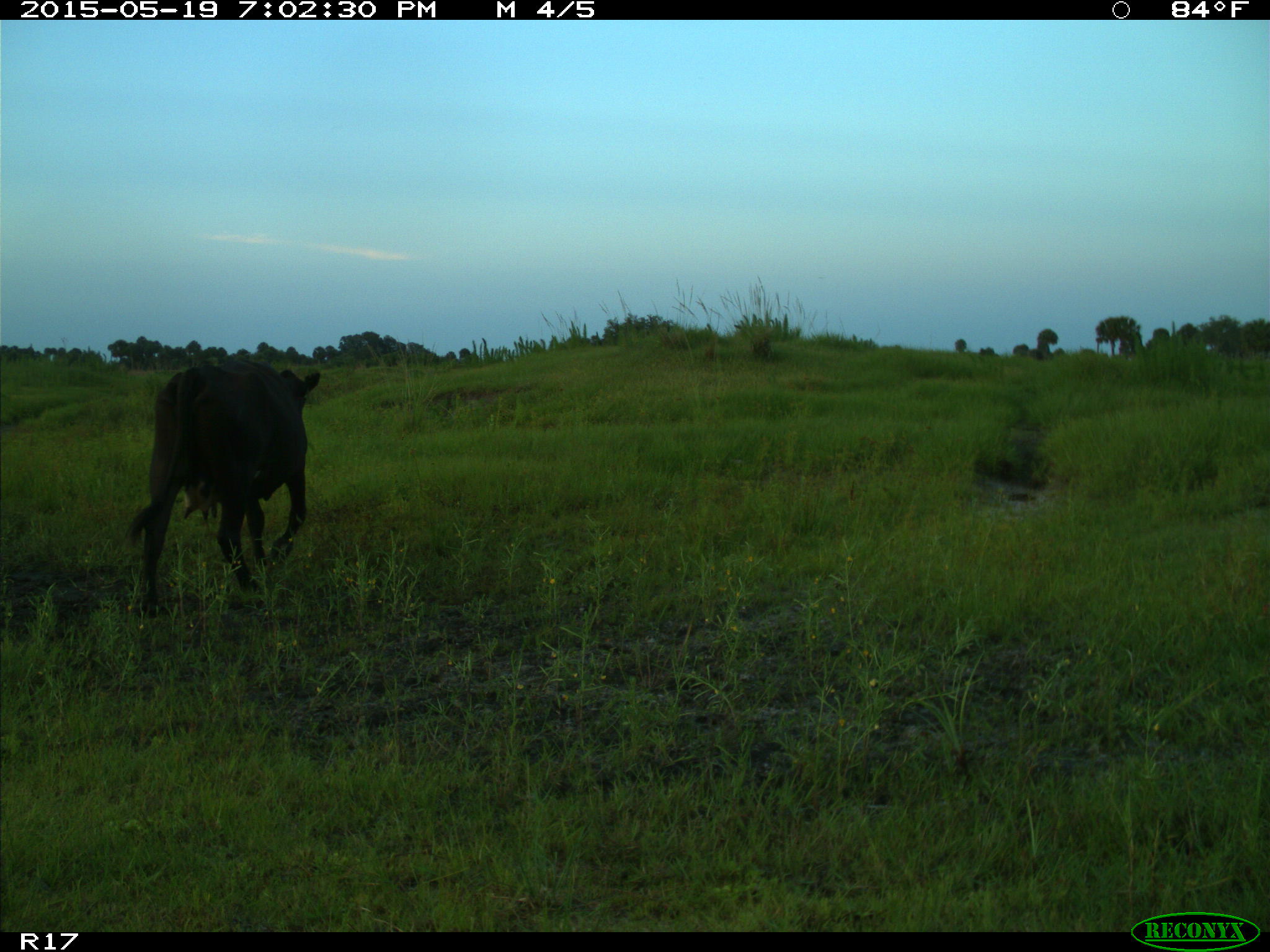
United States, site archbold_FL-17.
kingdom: Animalia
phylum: Chordata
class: Mammalia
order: Artiodactyla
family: Bovidae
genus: Bos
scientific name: Bos taurus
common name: domestic cow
Bos taurus (domestic cow).